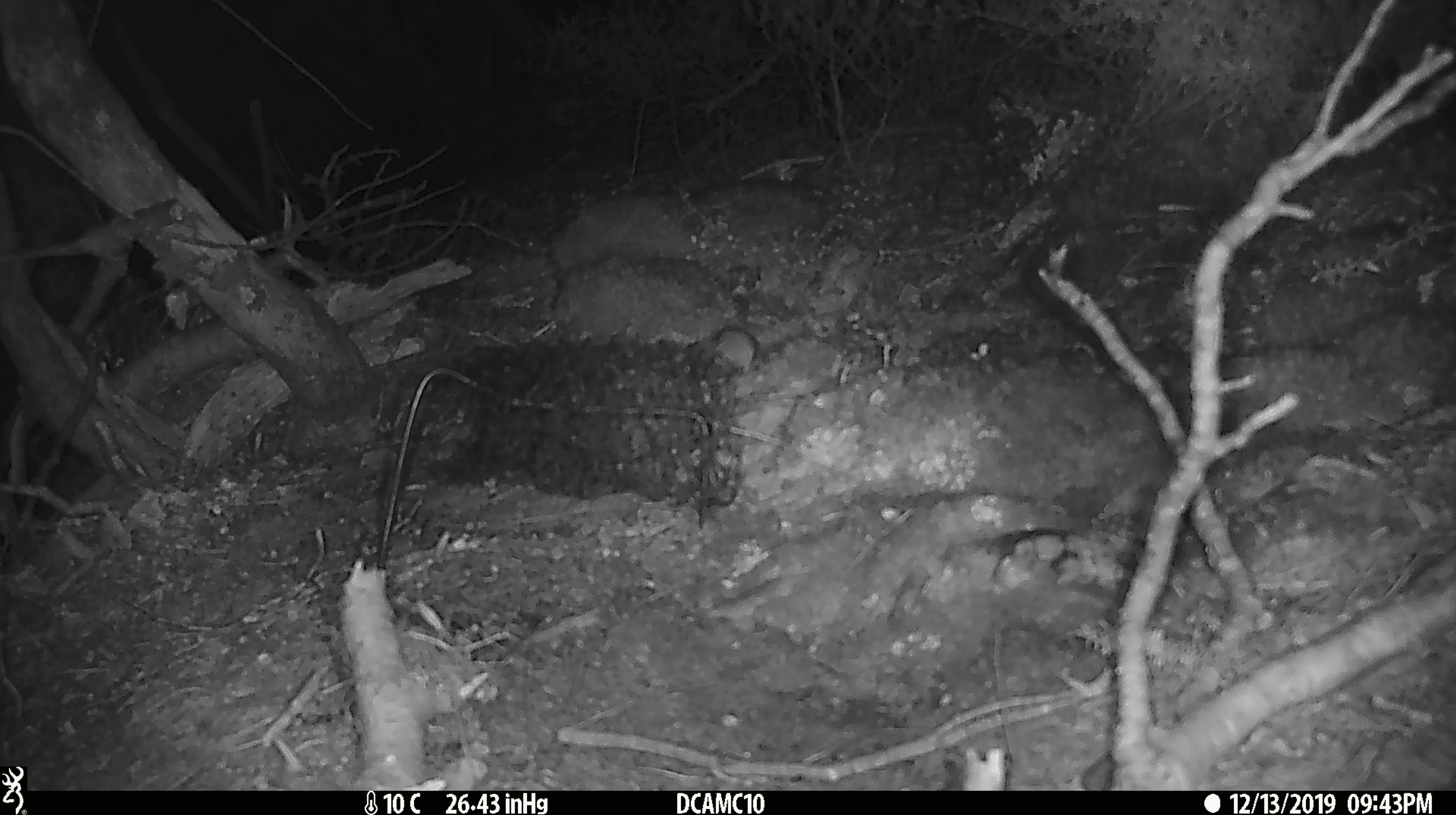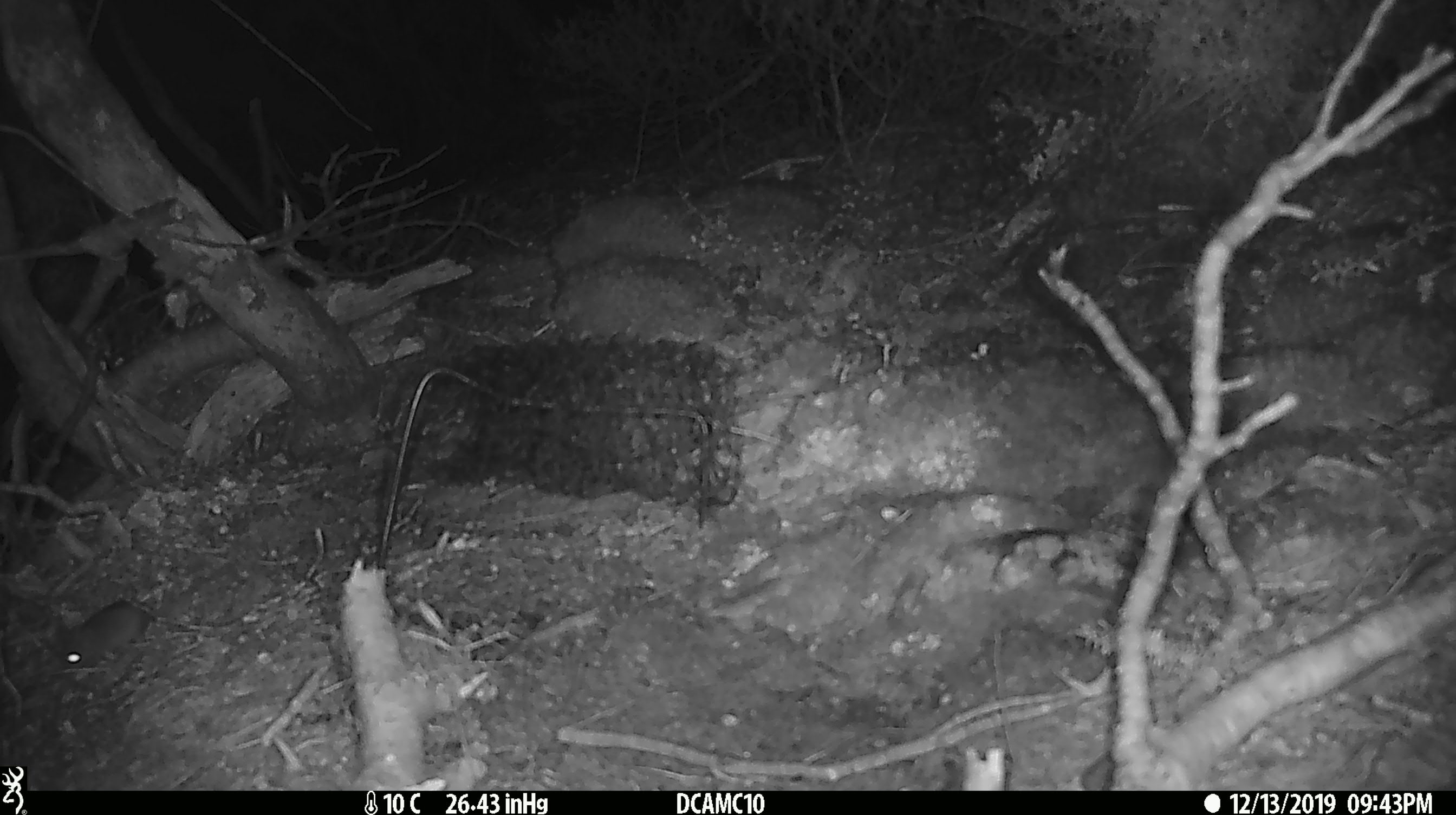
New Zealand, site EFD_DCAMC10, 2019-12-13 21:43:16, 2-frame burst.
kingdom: Animalia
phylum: Chordata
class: Mammalia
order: Rodentia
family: Muridae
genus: Mus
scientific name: Mus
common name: mouse